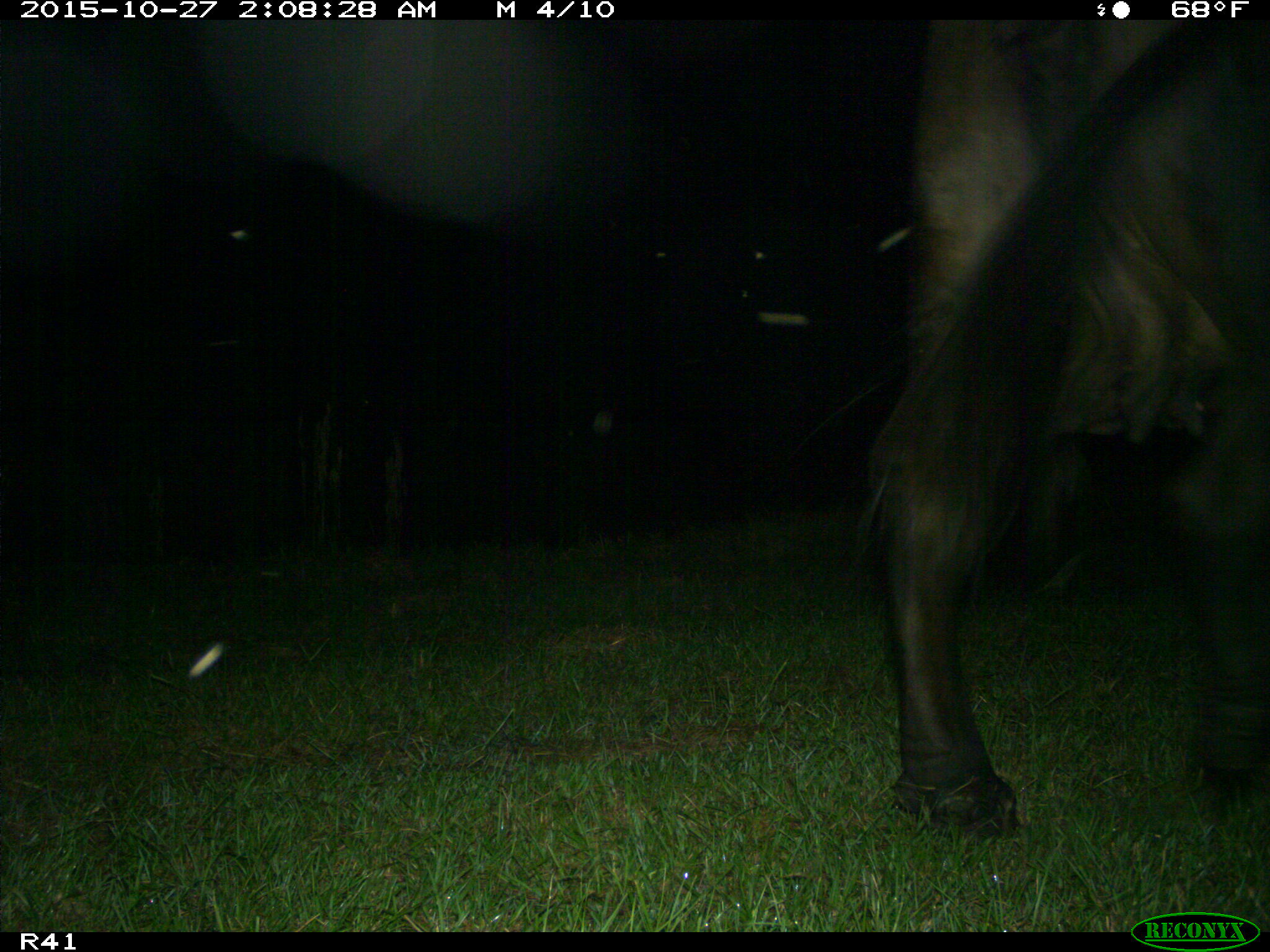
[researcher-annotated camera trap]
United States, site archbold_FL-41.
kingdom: Animalia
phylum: Chordata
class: Mammalia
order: Artiodactyla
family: Bovidae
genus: Bos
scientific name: Bos taurus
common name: domestic cow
Bos taurus (domestic cow).